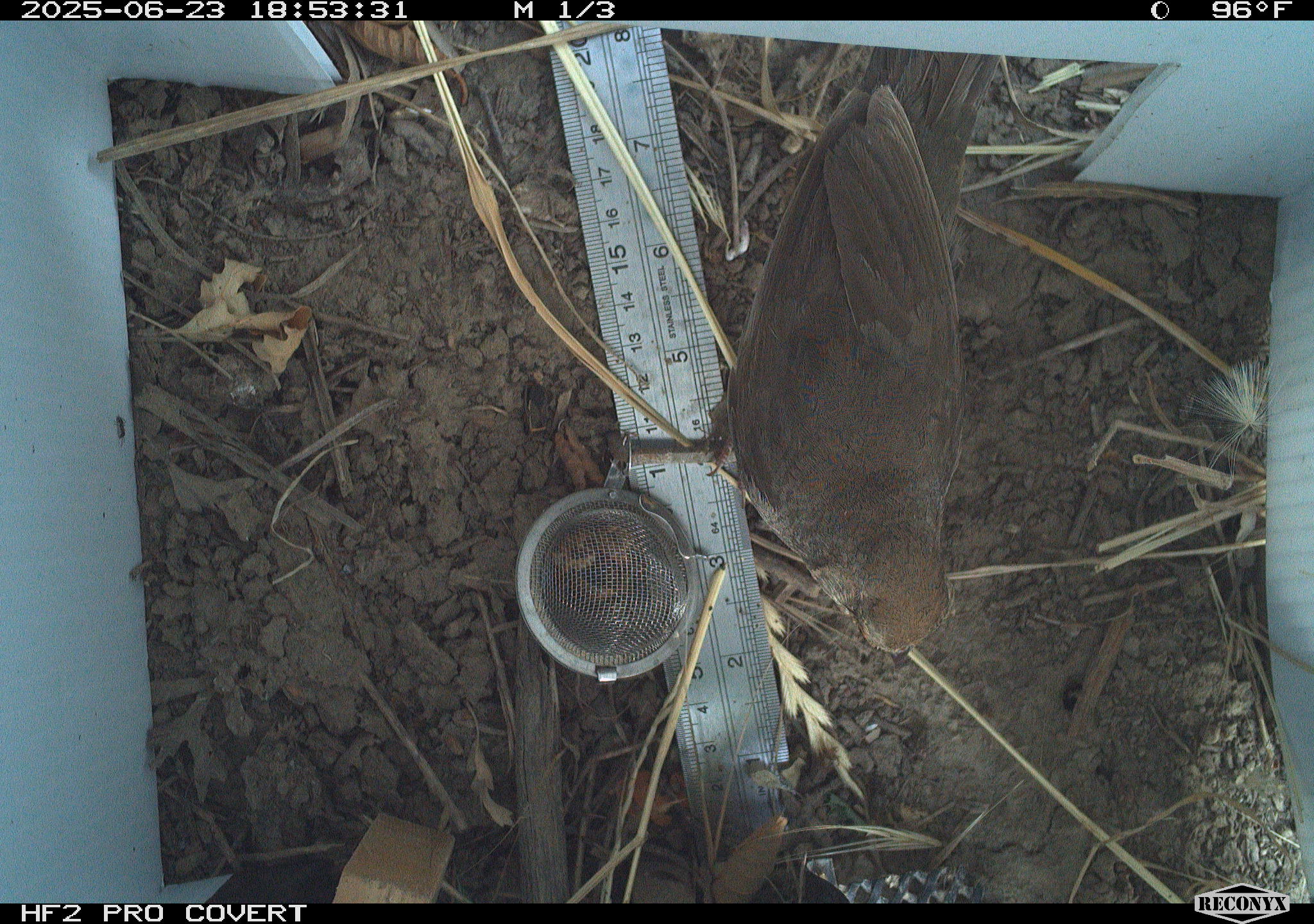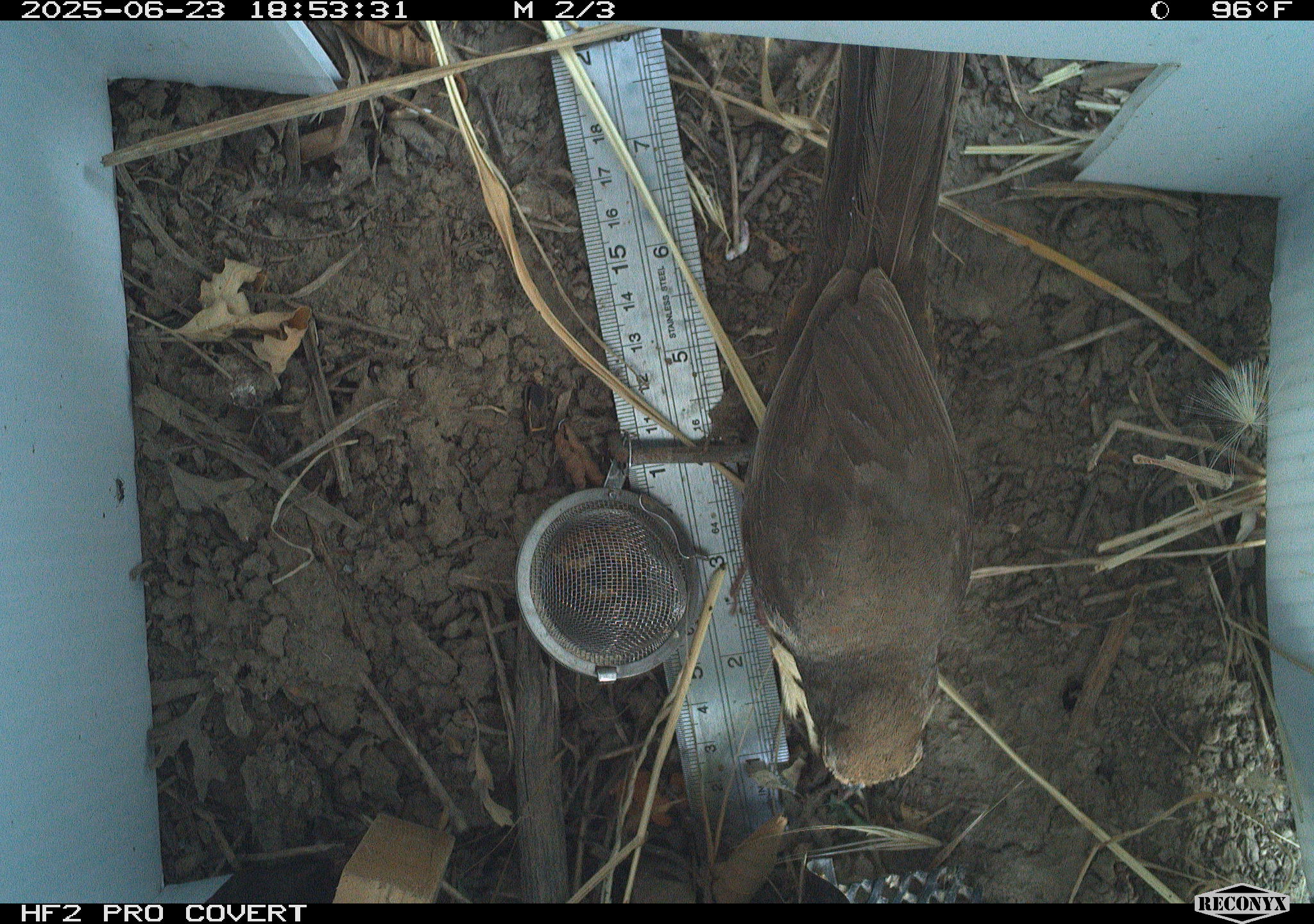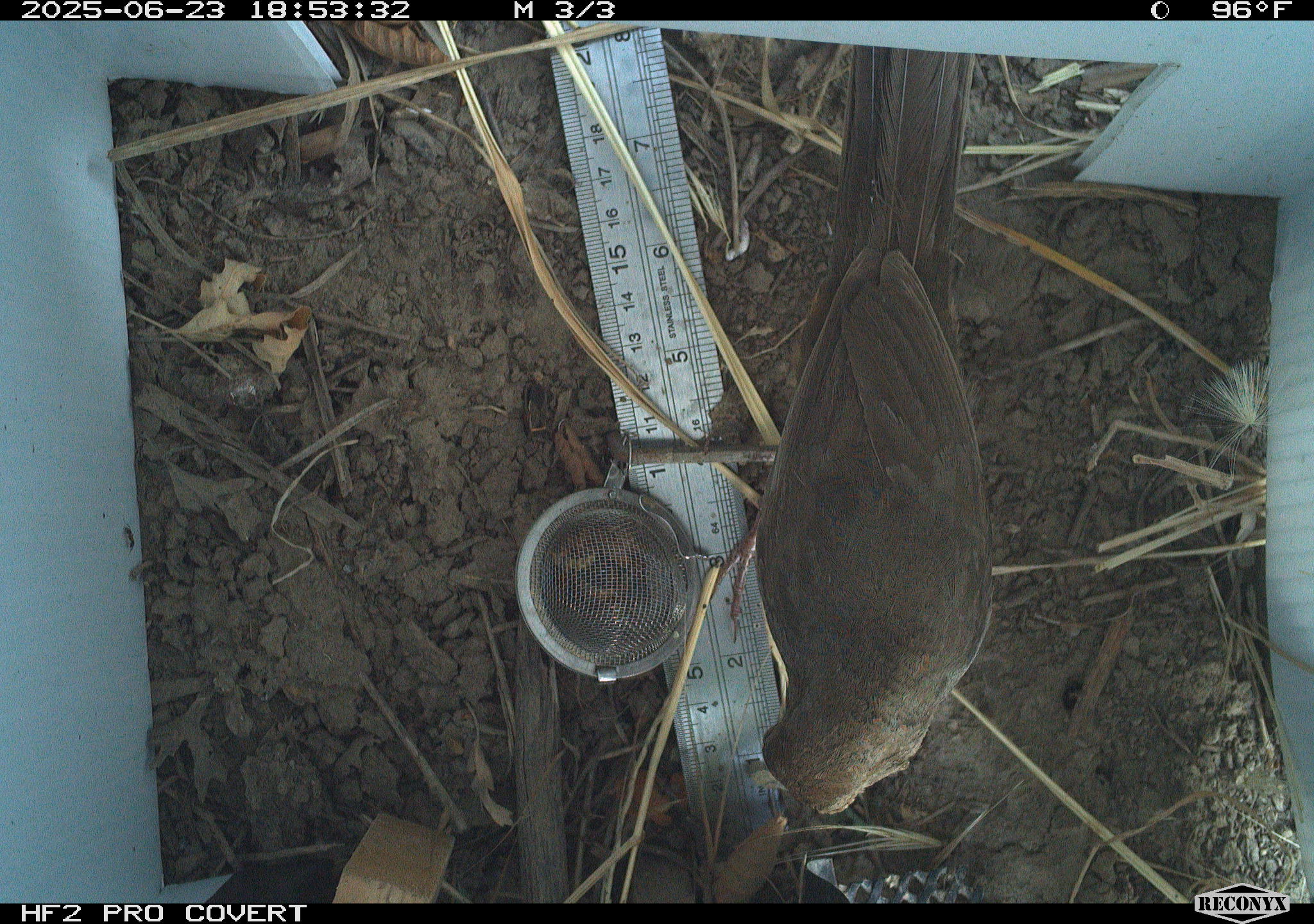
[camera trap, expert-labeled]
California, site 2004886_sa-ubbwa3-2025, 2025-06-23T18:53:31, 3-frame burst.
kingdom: Animalia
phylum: Chordata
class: Aves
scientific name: Aves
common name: bird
Bird (Aves).